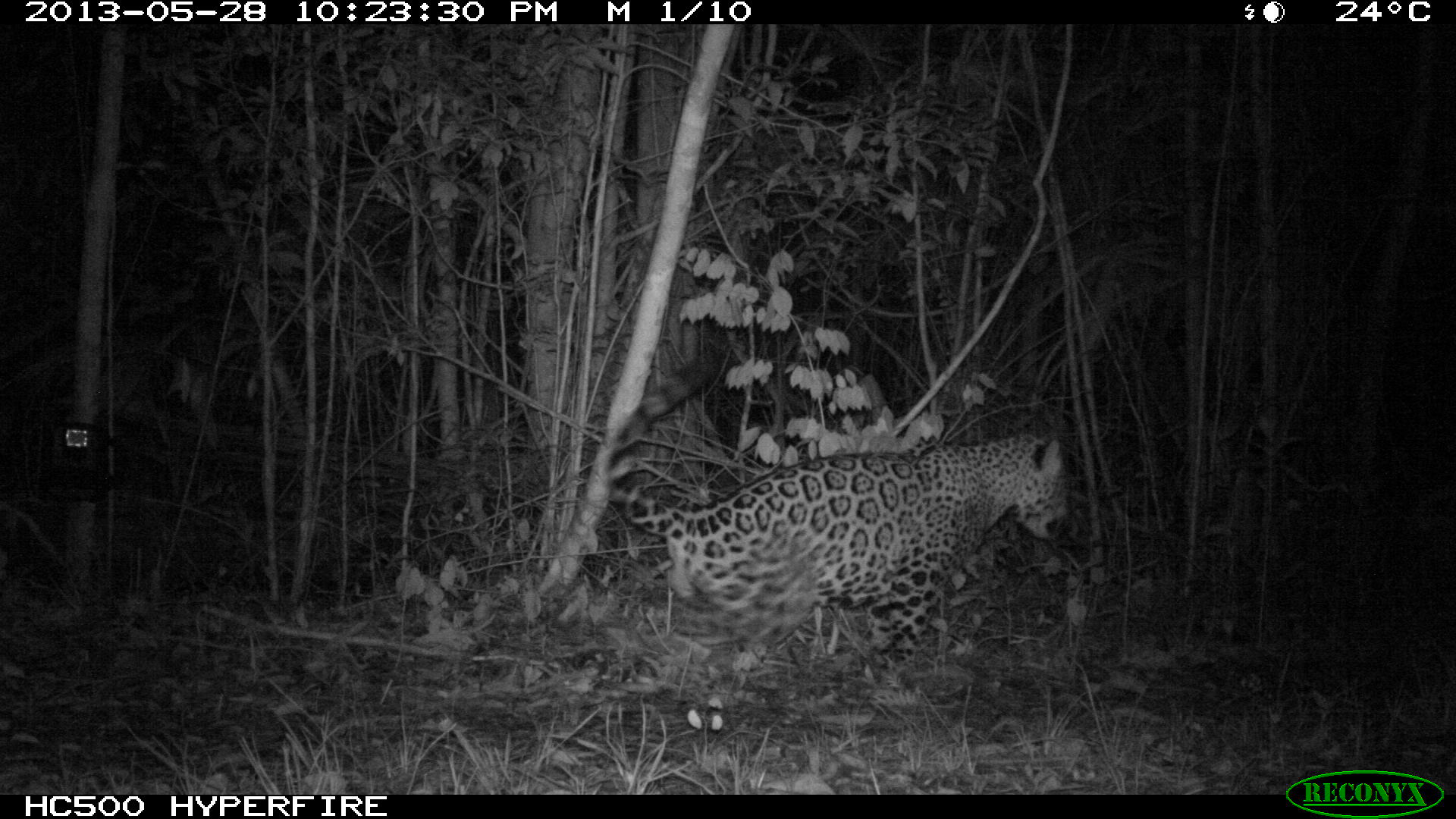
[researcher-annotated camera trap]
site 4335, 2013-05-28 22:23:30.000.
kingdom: Animalia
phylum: Chordata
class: Mammalia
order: Carnivora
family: Felidae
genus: Panthera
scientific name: Panthera onca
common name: jaguar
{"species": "Panthera onca (jaguar)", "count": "1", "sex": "male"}